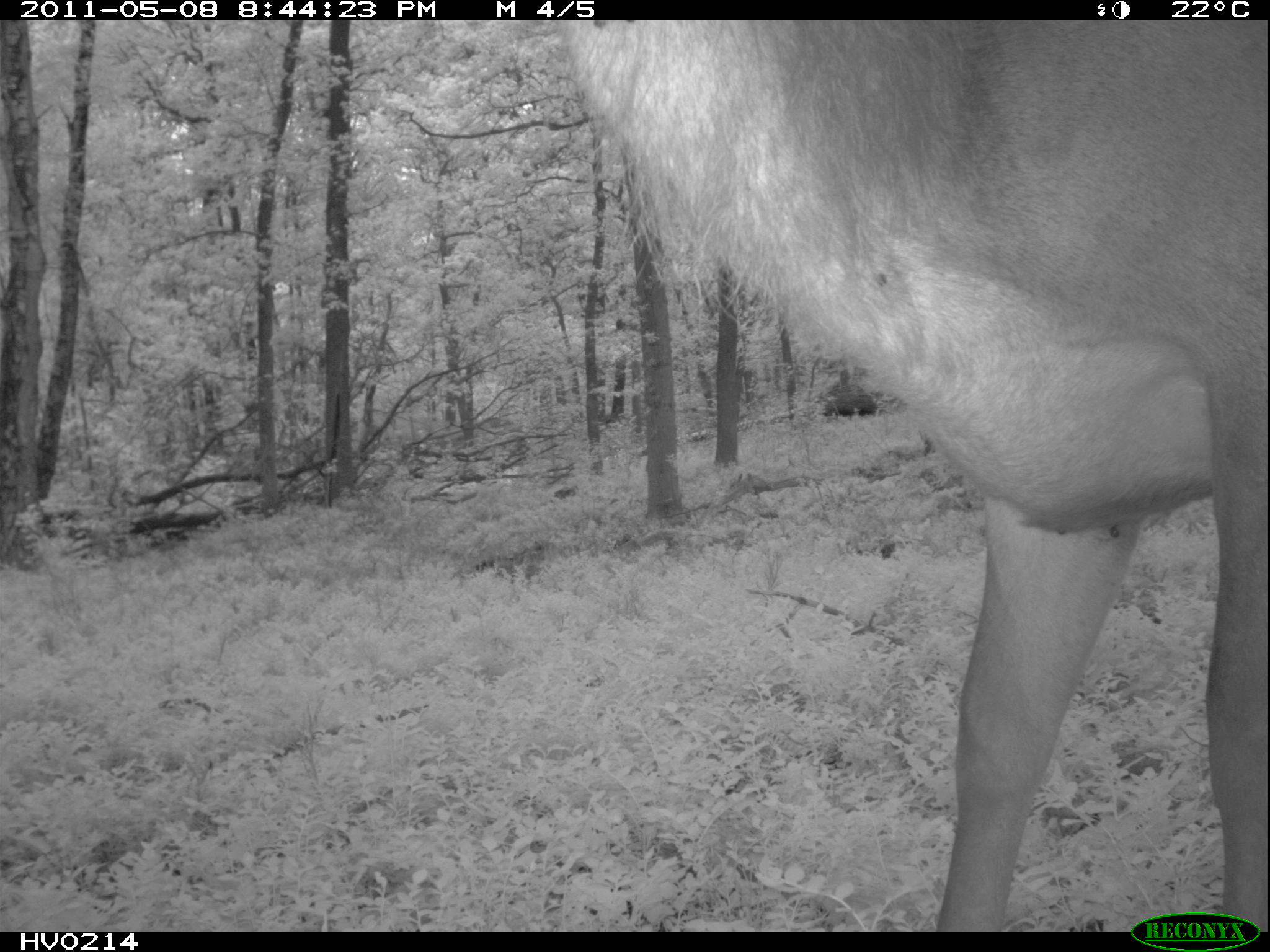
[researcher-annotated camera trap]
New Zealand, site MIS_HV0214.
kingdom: Animalia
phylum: Chordata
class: Mammalia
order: Artiodactyla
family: Cervidae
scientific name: Cervidae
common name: deer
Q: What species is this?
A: Deer (Cervidae).